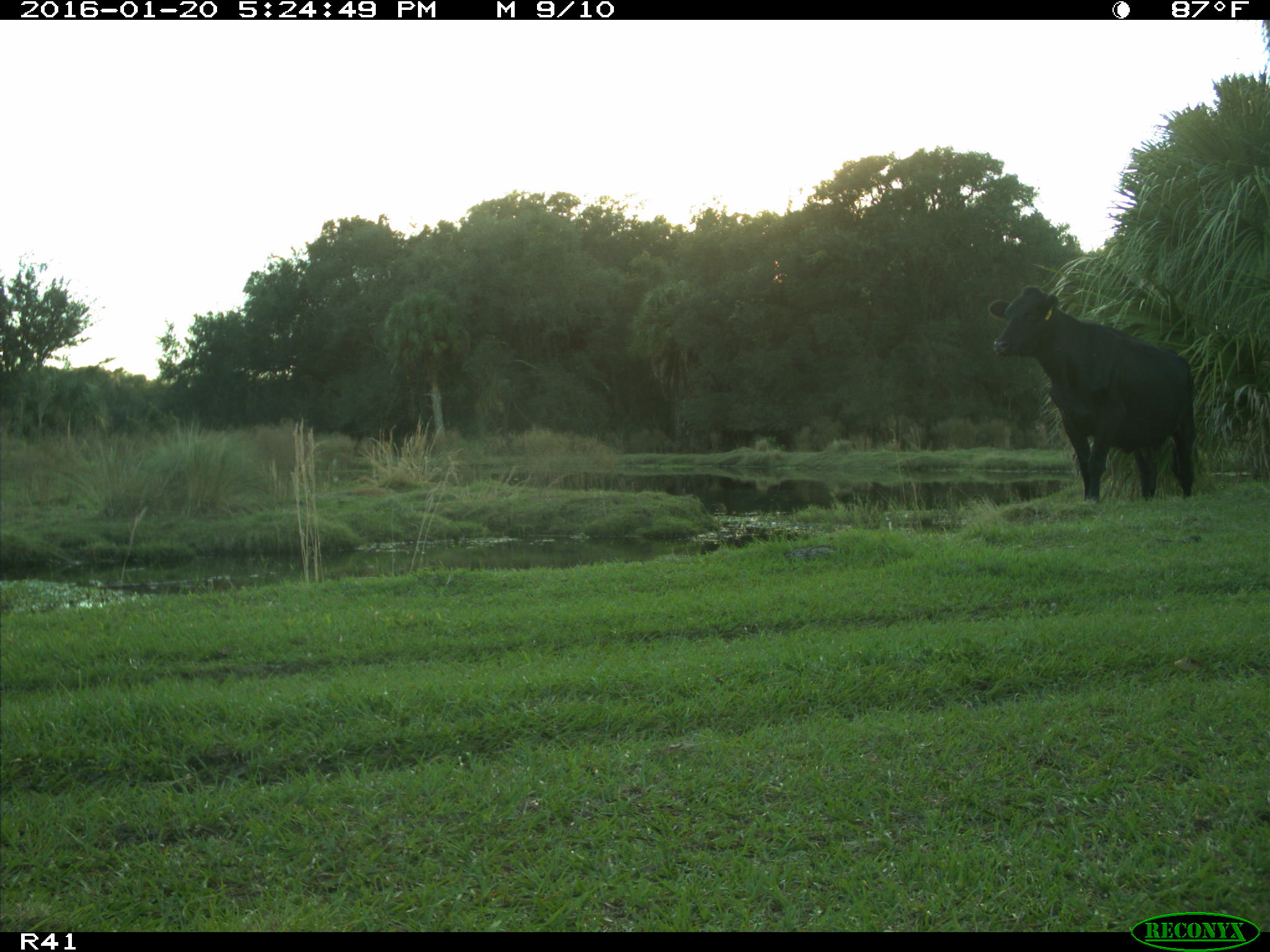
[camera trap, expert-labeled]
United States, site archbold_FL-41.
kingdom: Animalia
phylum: Chordata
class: Mammalia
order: Artiodactyla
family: Bovidae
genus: Bos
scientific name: Bos taurus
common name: domestic cow